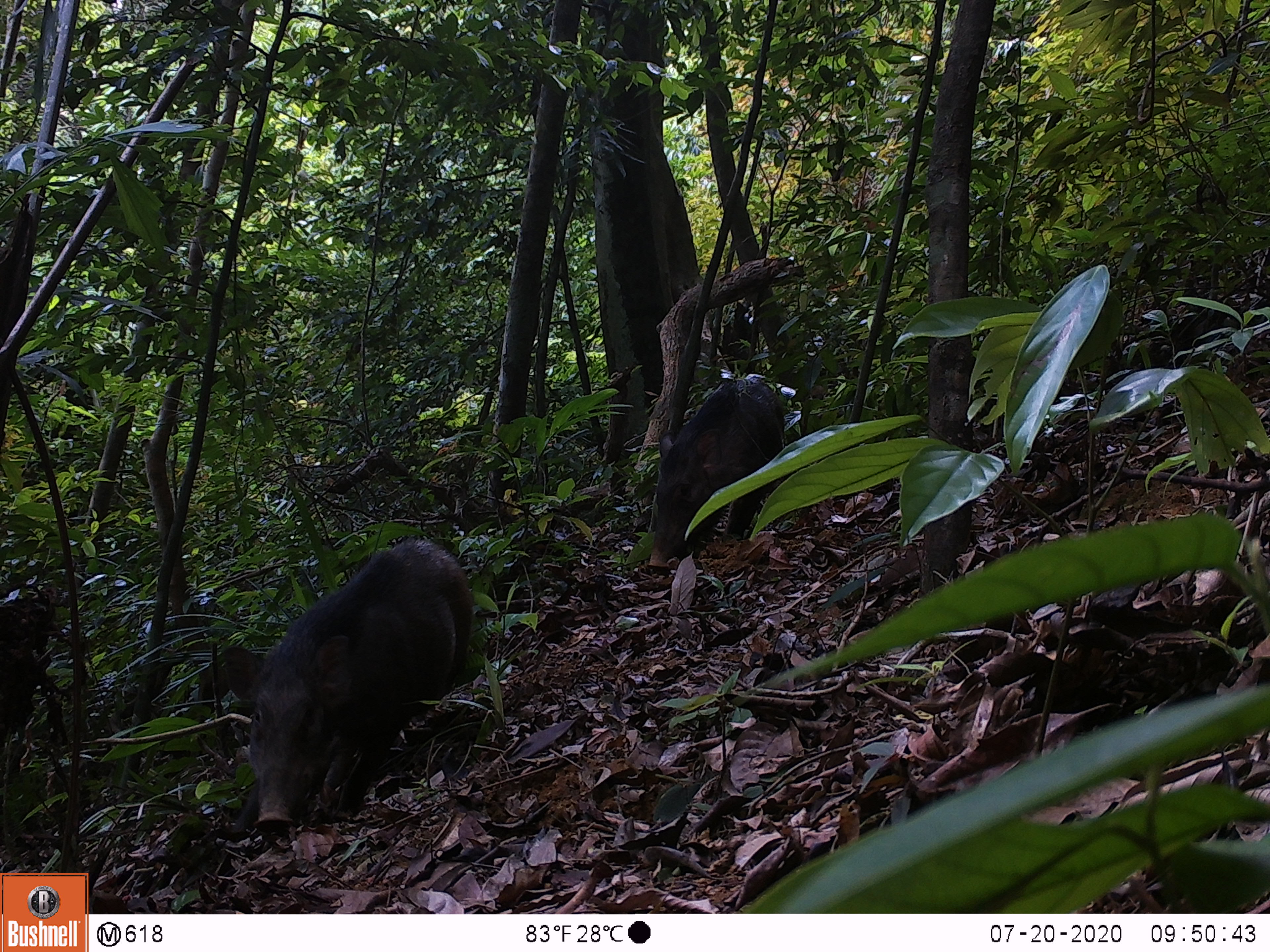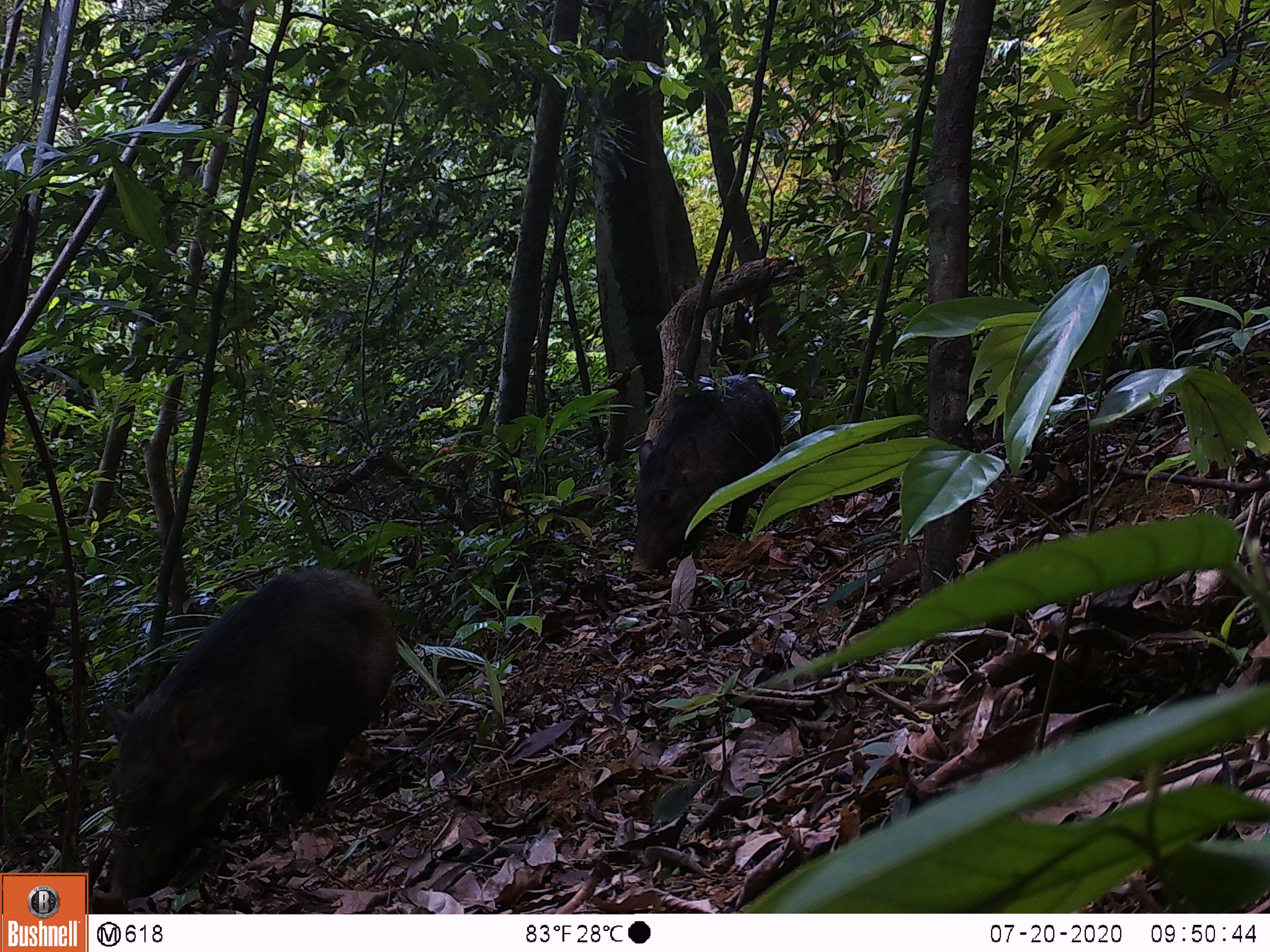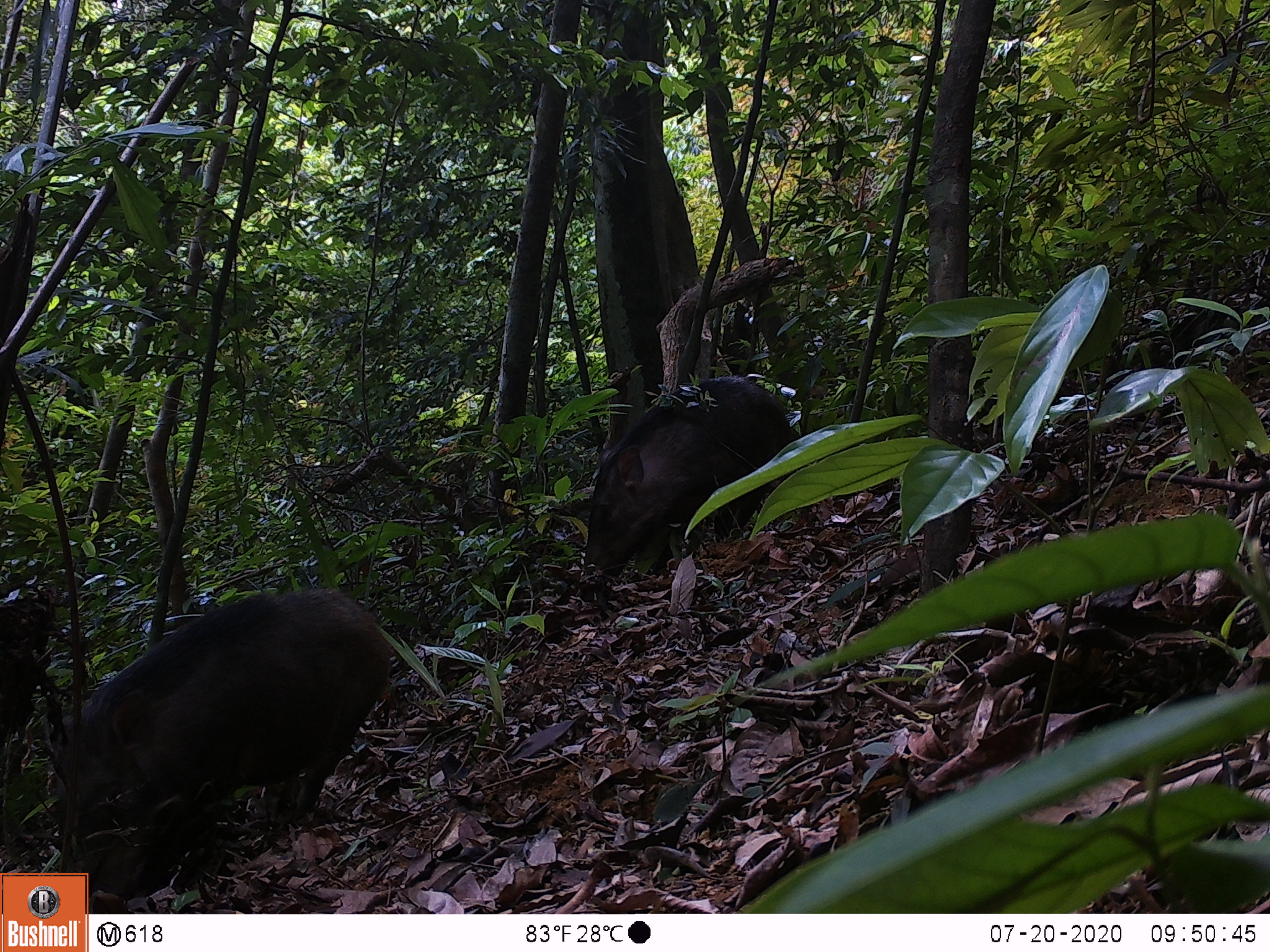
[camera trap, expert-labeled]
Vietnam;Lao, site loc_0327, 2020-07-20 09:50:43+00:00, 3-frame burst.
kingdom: Animalia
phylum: Chordata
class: Mammalia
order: Artiodactyla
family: Suidae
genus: Sus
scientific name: Sus scrofa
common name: eurasian wild pig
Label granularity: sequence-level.